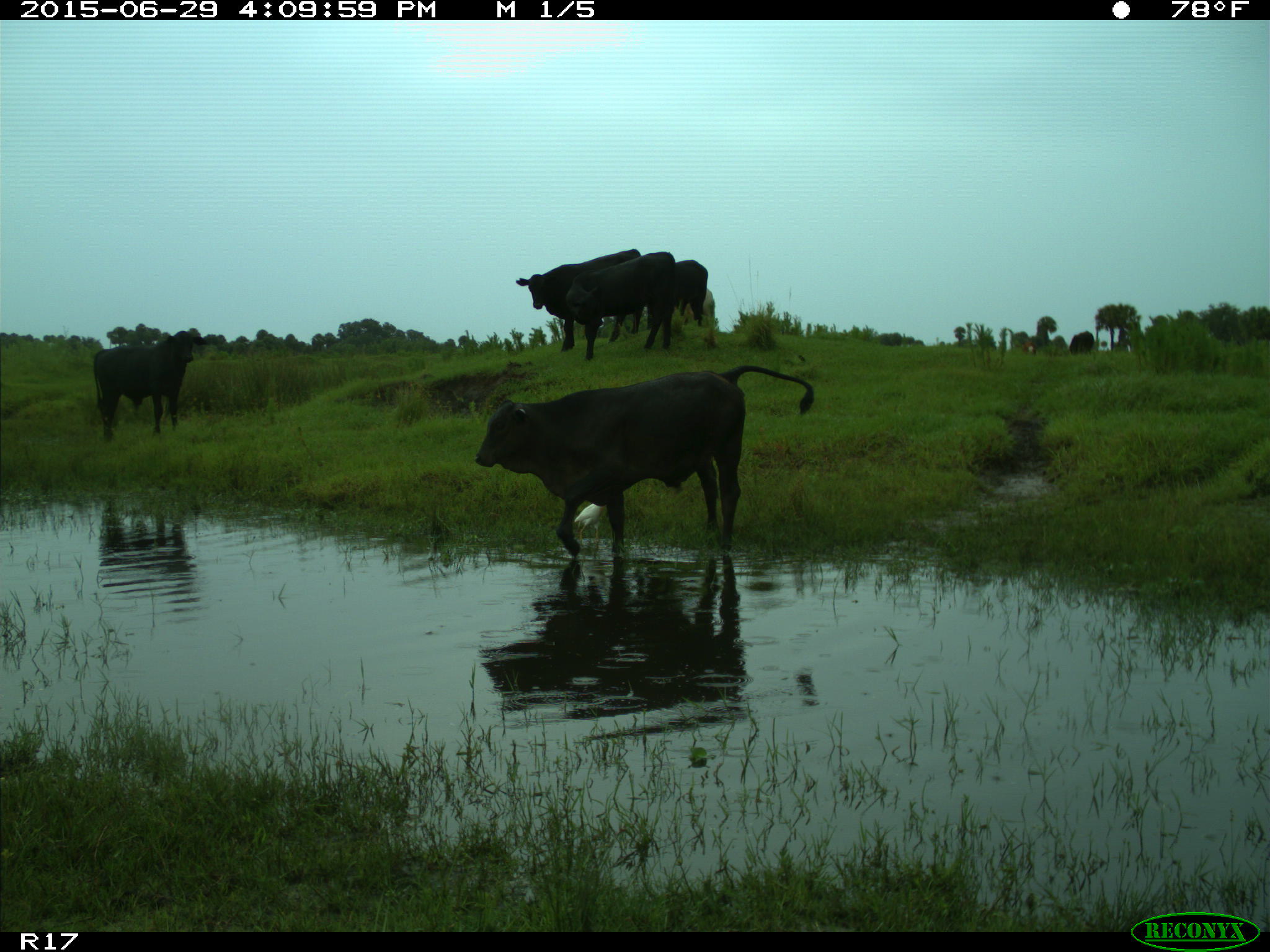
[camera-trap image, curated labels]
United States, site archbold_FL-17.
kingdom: Animalia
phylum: Chordata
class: Mammalia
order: Artiodactyla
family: Bovidae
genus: Bos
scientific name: Bos taurus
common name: domestic cow